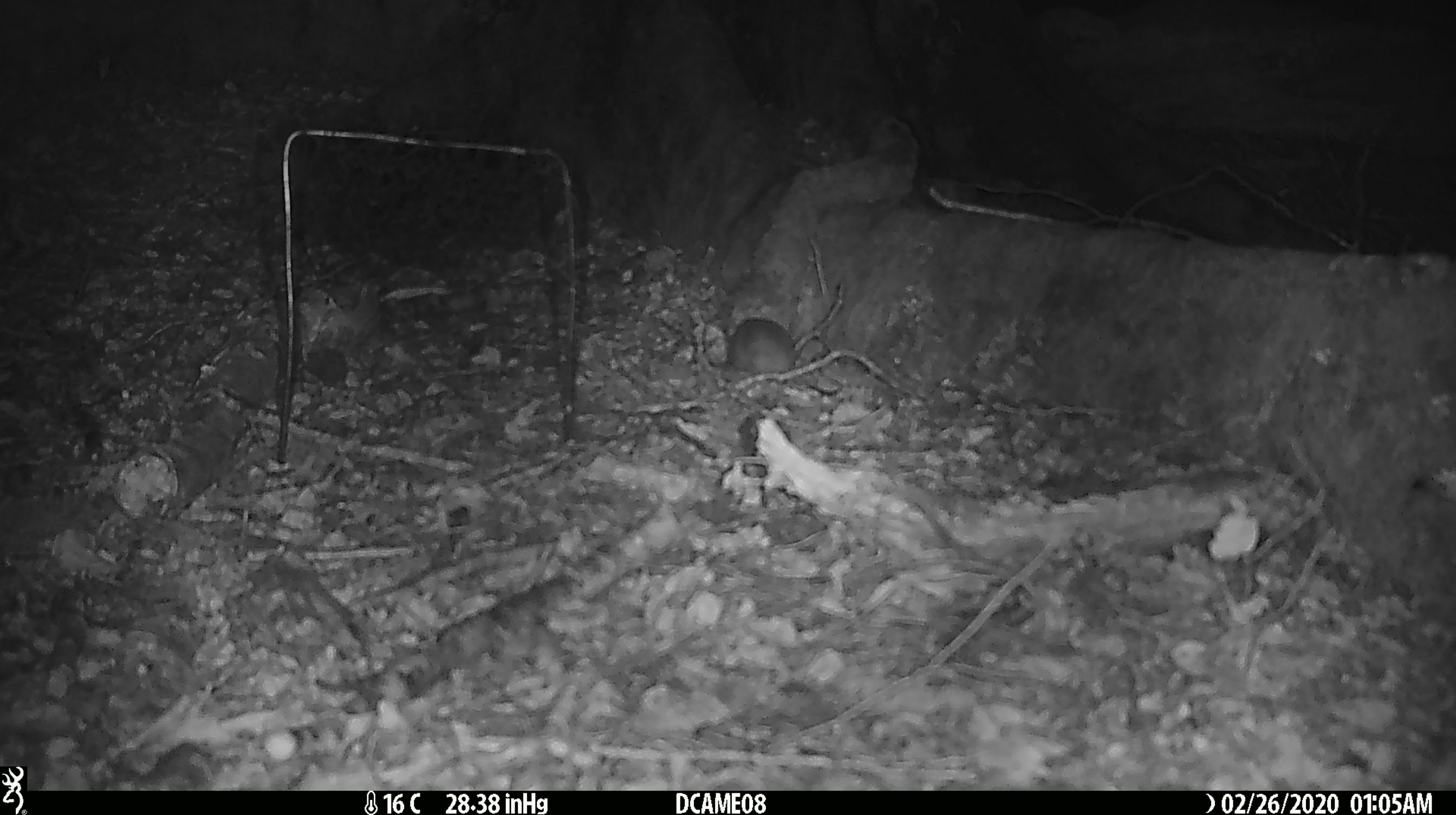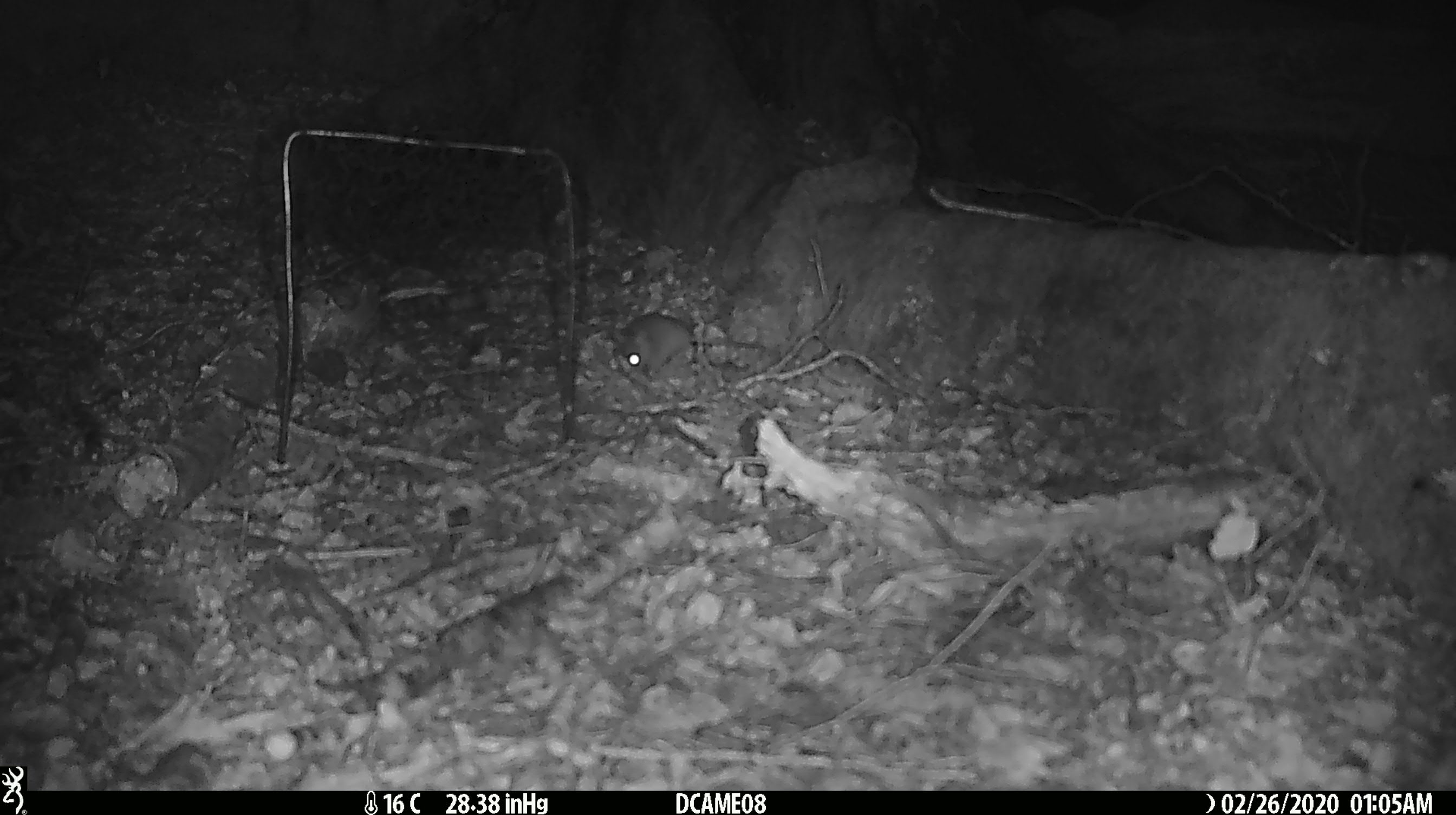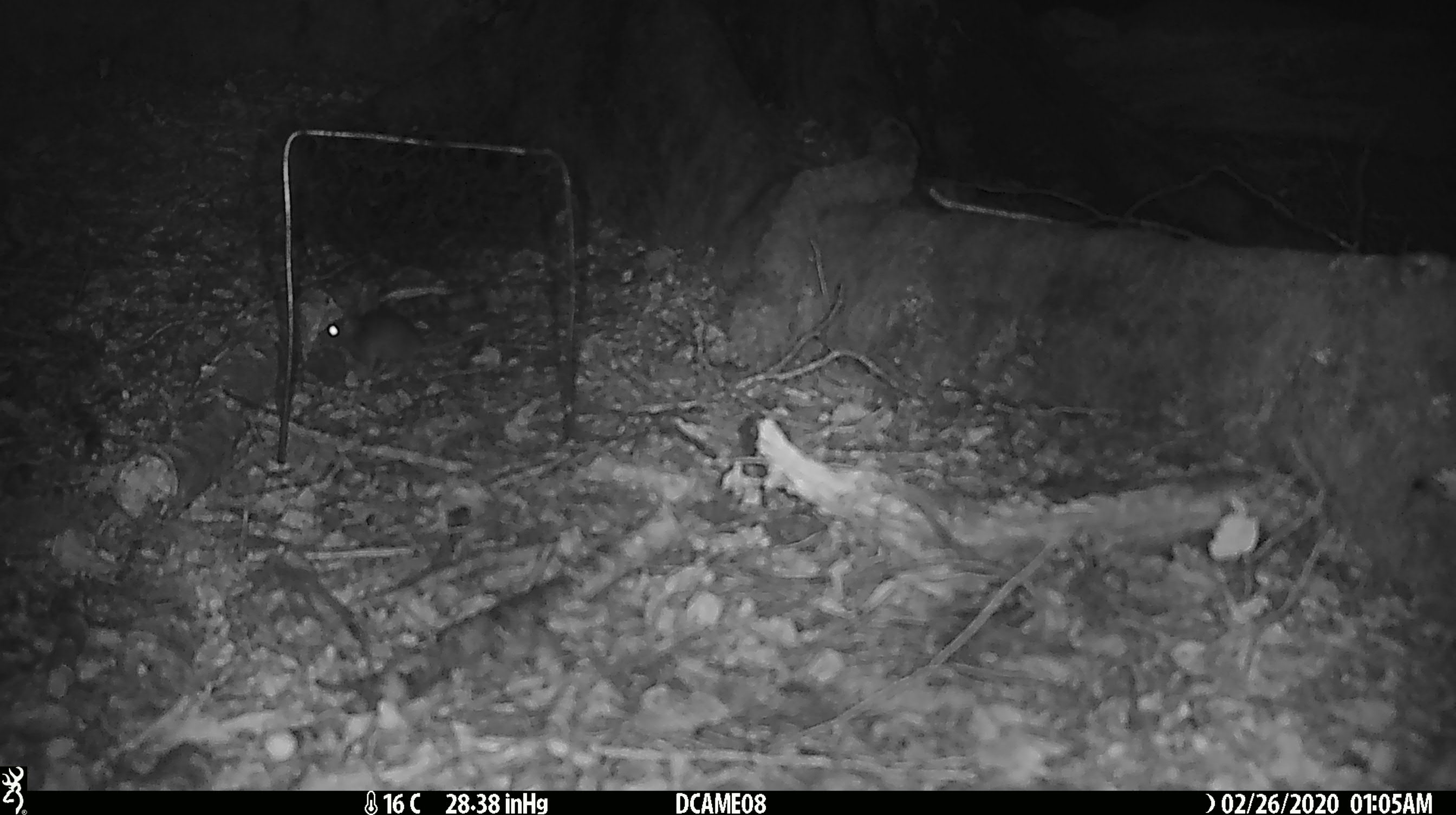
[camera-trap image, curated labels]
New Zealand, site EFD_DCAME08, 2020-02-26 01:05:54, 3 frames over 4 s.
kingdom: Animalia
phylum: Chordata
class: Mammalia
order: Rodentia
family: Muridae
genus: Mus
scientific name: Mus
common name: mouse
Mouse (Mus).